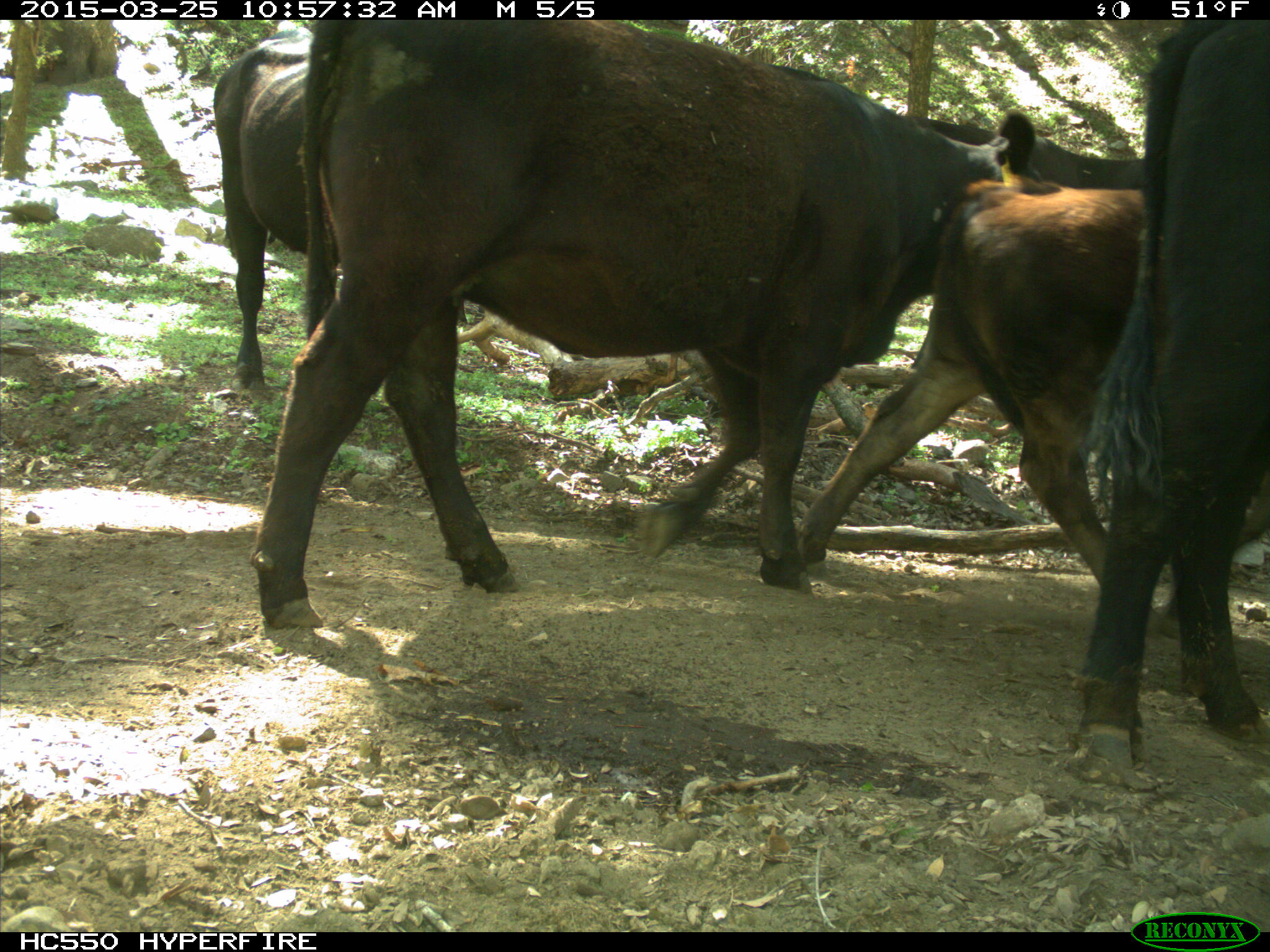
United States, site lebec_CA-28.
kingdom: Animalia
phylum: Chordata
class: Mammalia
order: Artiodactyla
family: Bovidae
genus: Bos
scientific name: Bos taurus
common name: domestic cow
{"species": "Bos taurus (domestic cow)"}